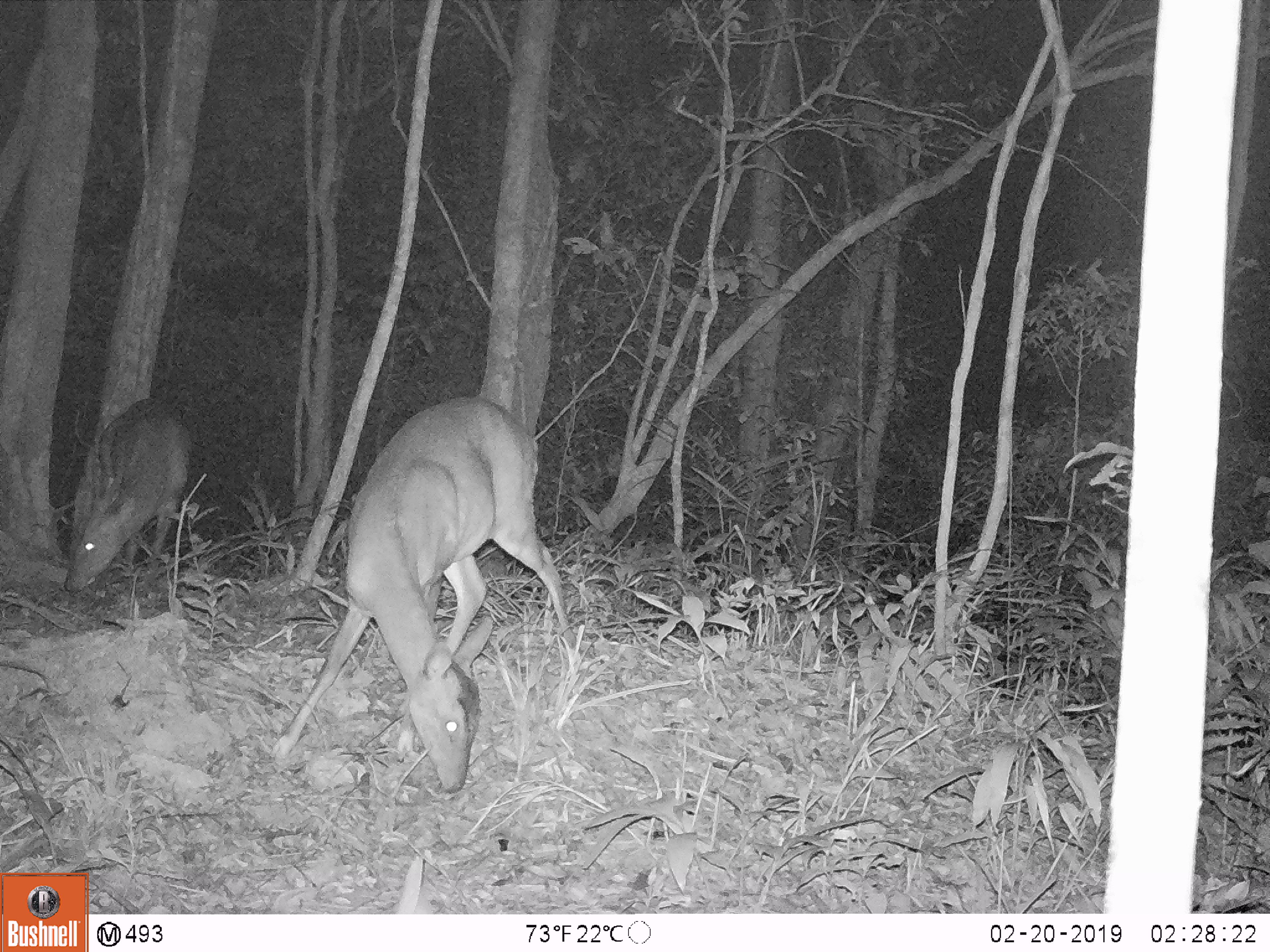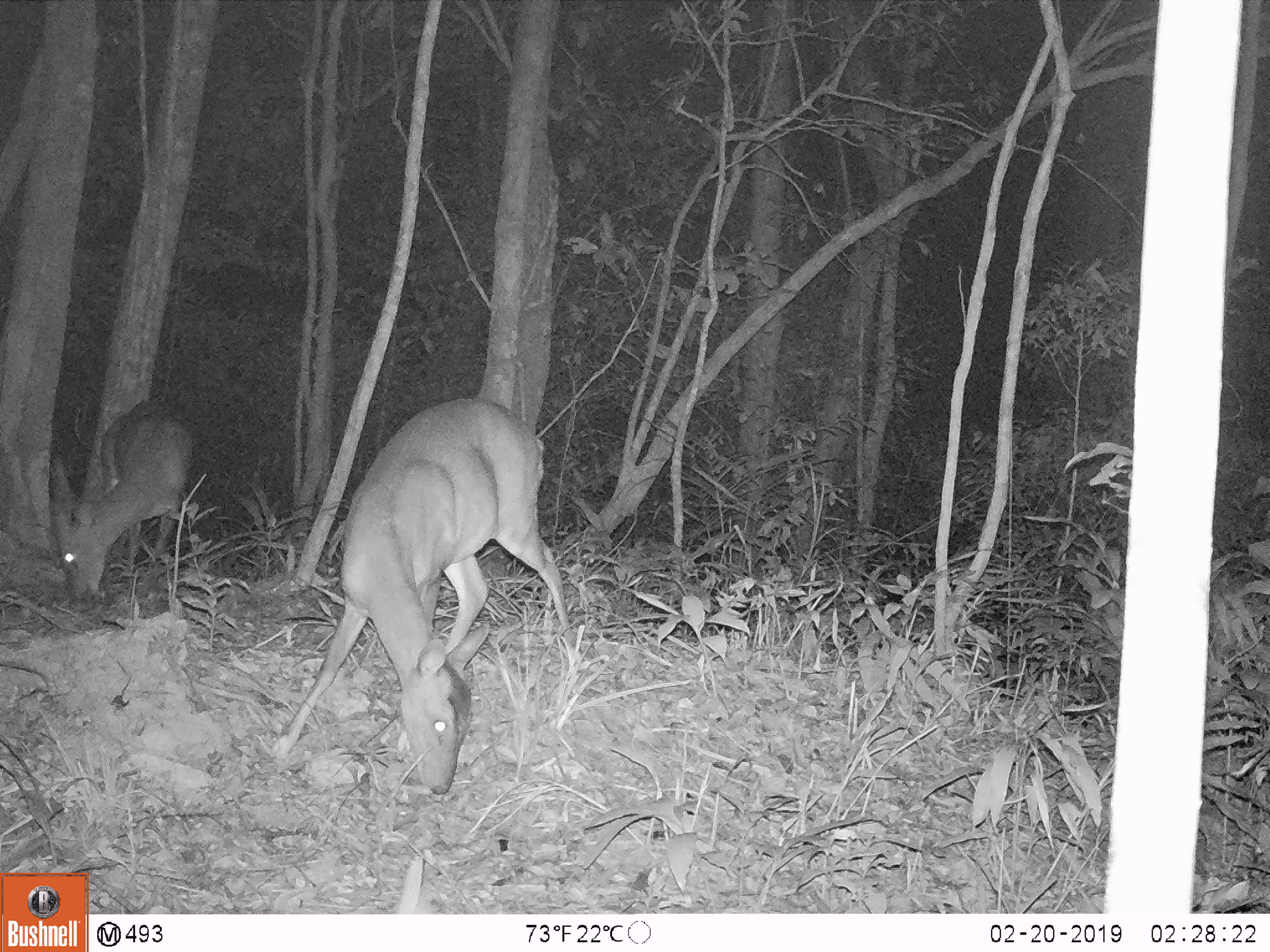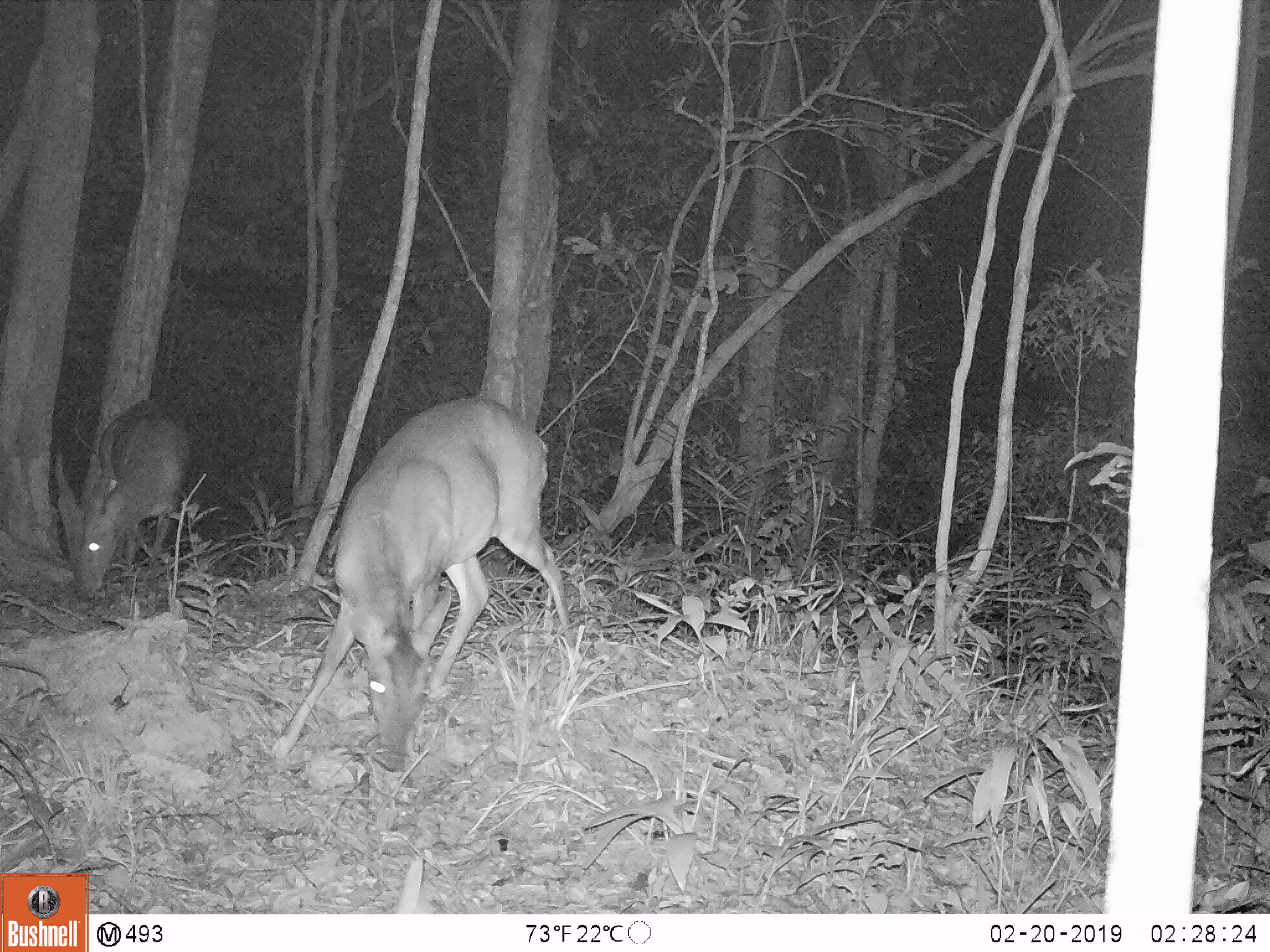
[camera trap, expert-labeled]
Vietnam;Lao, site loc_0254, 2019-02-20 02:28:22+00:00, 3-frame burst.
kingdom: Animalia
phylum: Chordata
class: Mammalia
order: Artiodactyla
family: Cervidae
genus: Muntiacus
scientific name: Muntiacus vuquangensis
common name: large-antlered muntjac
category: large antlered muntjac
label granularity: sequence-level